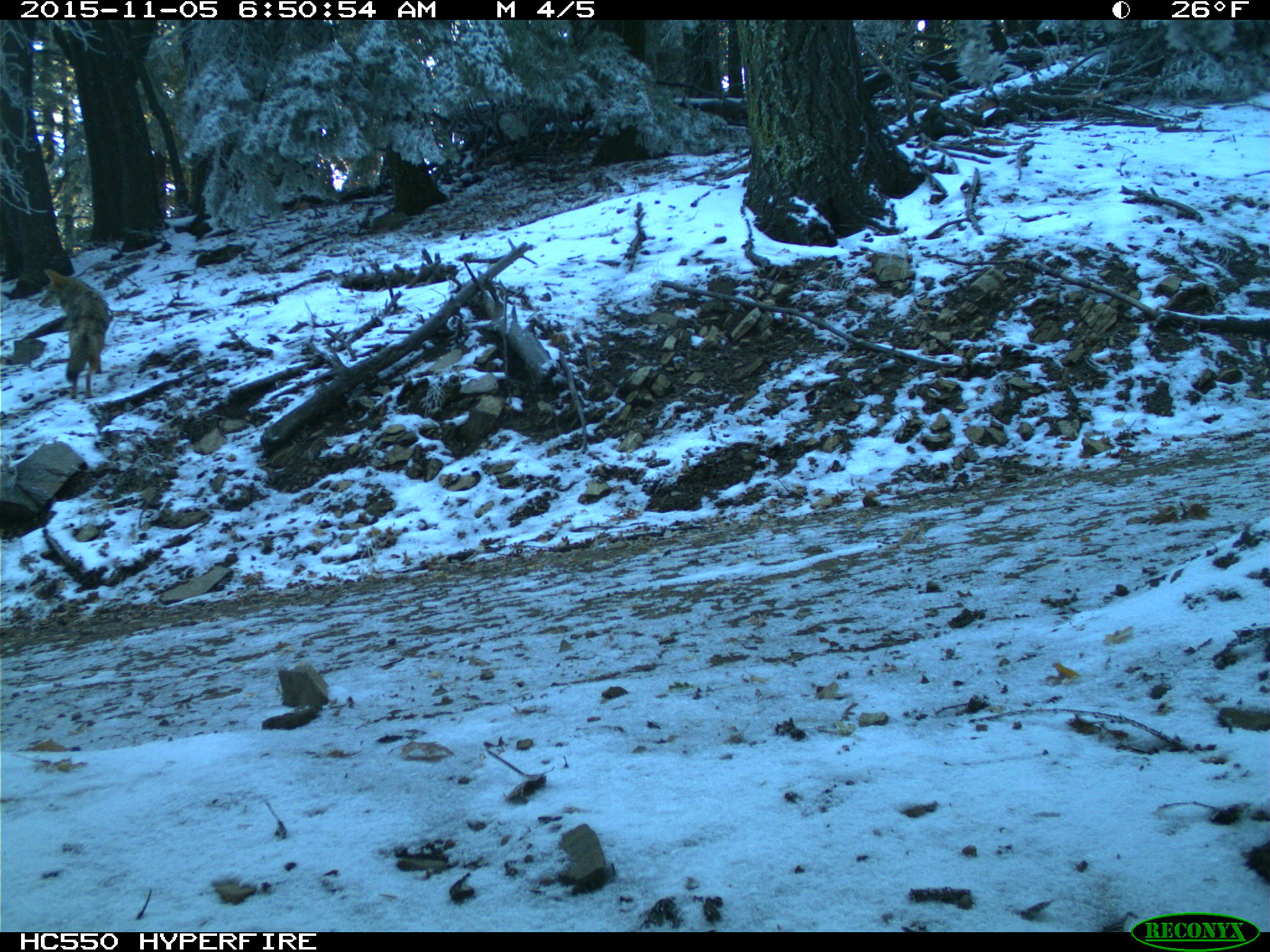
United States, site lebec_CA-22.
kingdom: Animalia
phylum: Chordata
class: Mammalia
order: Carnivora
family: Canidae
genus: Canis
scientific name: Canis latrans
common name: coyote